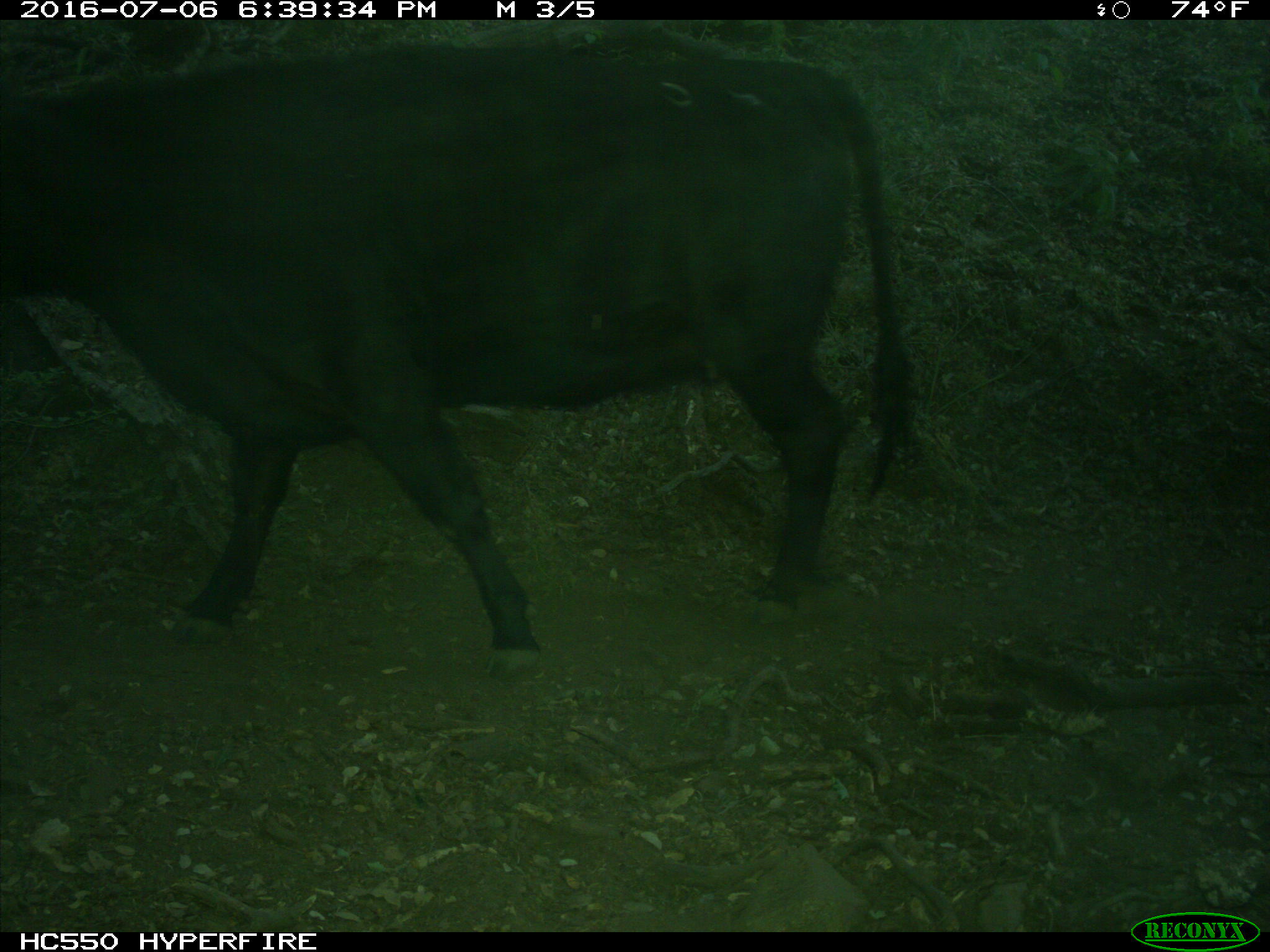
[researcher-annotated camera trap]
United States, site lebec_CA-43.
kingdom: Animalia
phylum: Chordata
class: Mammalia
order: Artiodactyla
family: Bovidae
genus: Bos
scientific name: Bos taurus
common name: domestic cow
Bos taurus (domestic cow).